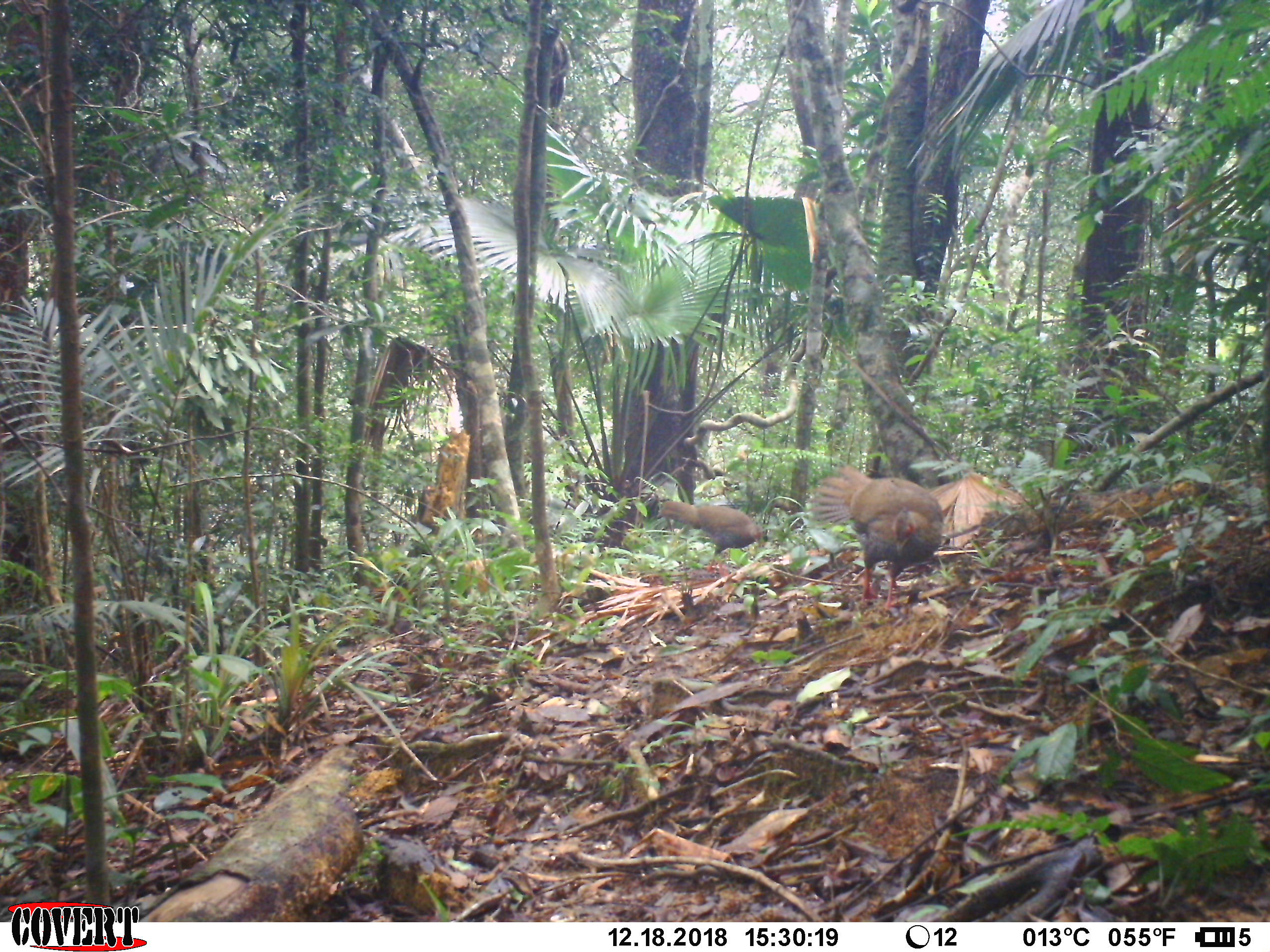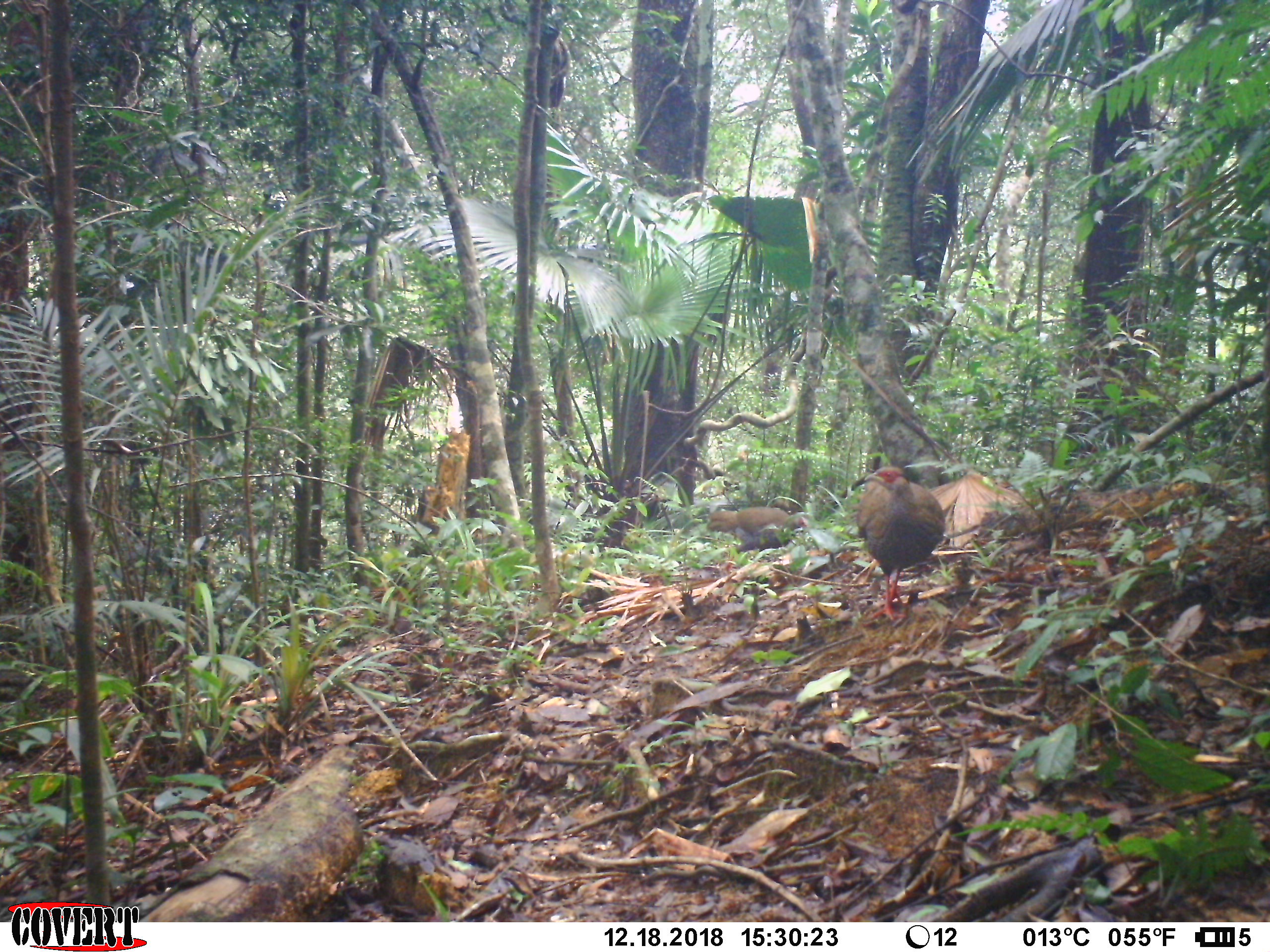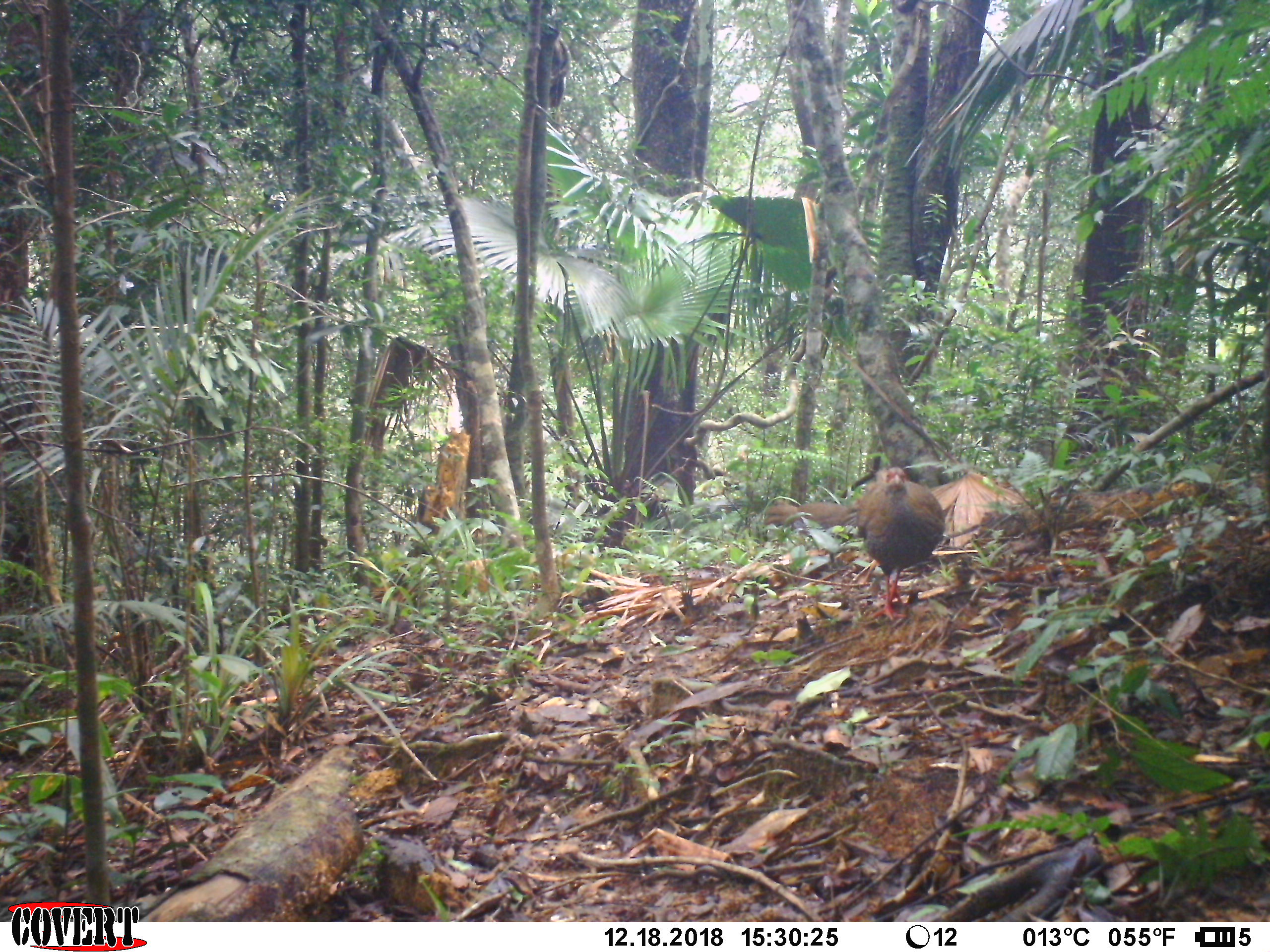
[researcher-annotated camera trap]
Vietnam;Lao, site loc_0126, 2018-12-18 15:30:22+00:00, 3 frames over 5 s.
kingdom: Animalia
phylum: Chordata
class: Aves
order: Galliformes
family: Phasianidae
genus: Lophura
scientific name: Lophura nycthemera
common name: silver pheasant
Silver pheasant (Lophura nycthemera). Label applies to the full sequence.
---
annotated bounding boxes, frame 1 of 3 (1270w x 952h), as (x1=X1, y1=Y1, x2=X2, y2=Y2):
silver pheasant: (x1=801, y1=465, x2=943, y2=616); (x1=656, y1=500, x2=766, y2=575)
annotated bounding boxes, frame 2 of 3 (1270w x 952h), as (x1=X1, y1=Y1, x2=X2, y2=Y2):
silver pheasant: (x1=856, y1=465, x2=946, y2=627); (x1=706, y1=506, x2=810, y2=575)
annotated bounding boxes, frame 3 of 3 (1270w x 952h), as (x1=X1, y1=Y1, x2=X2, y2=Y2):
silver pheasant: (x1=856, y1=466, x2=945, y2=621); (x1=762, y1=498, x2=858, y2=530)